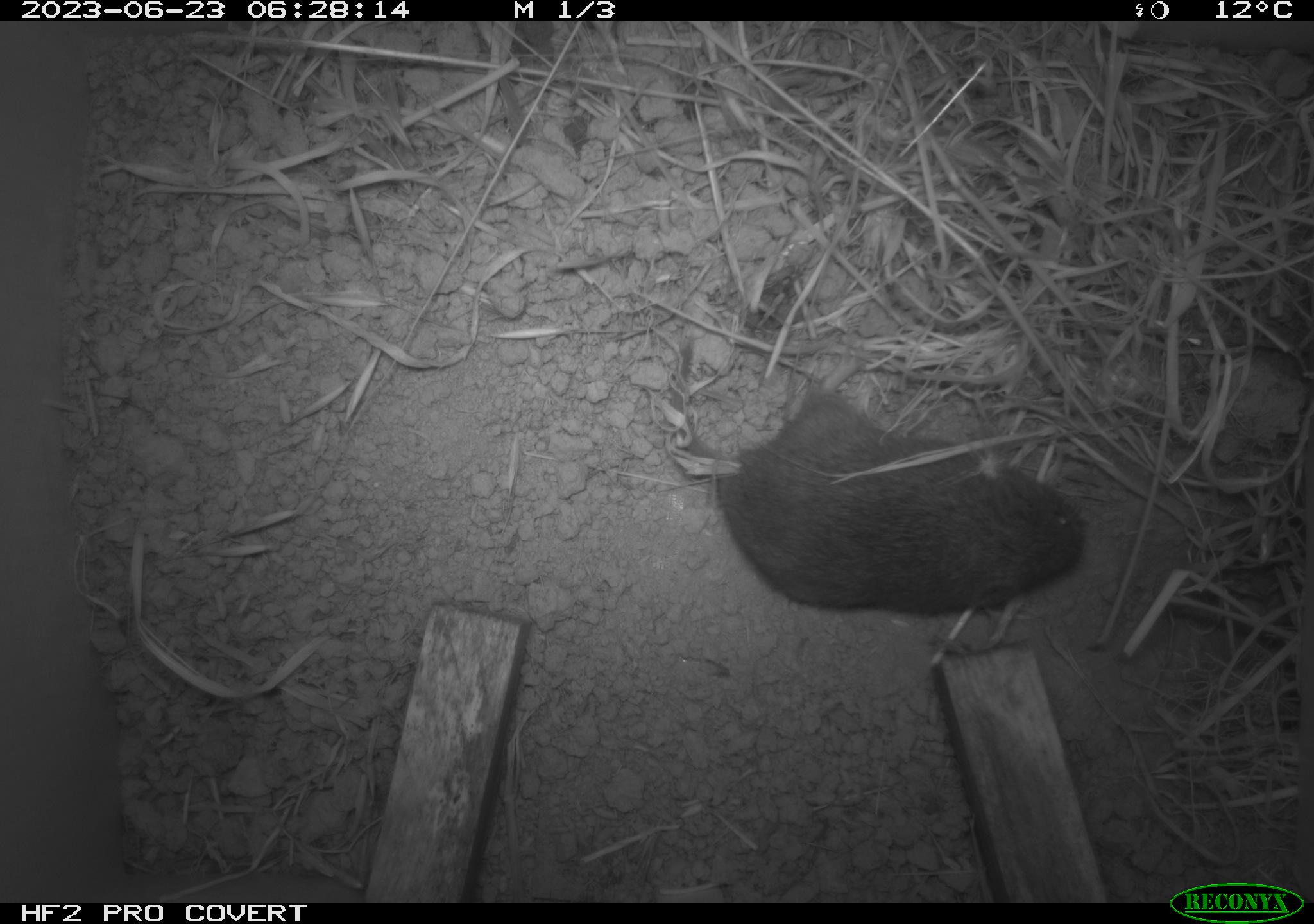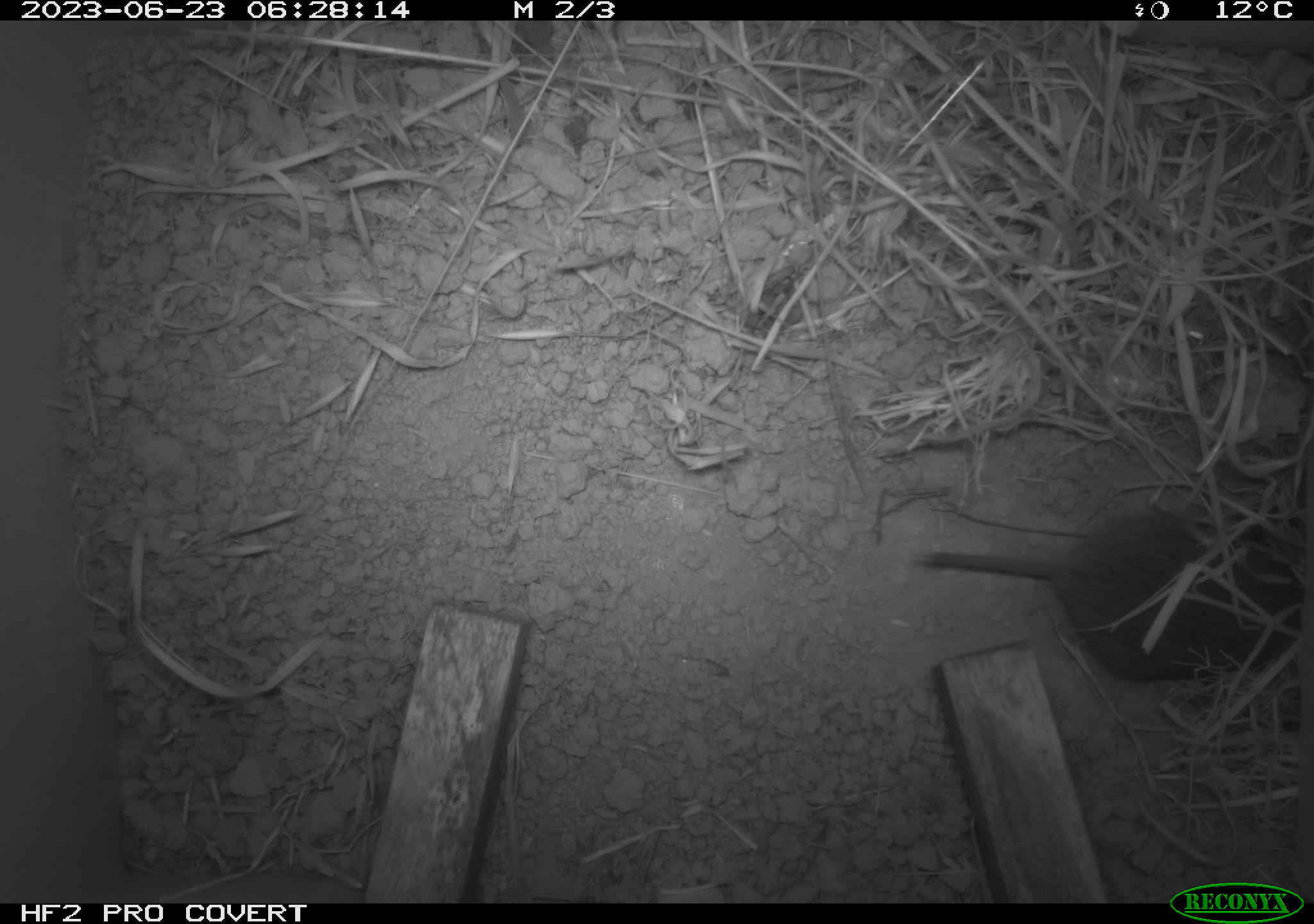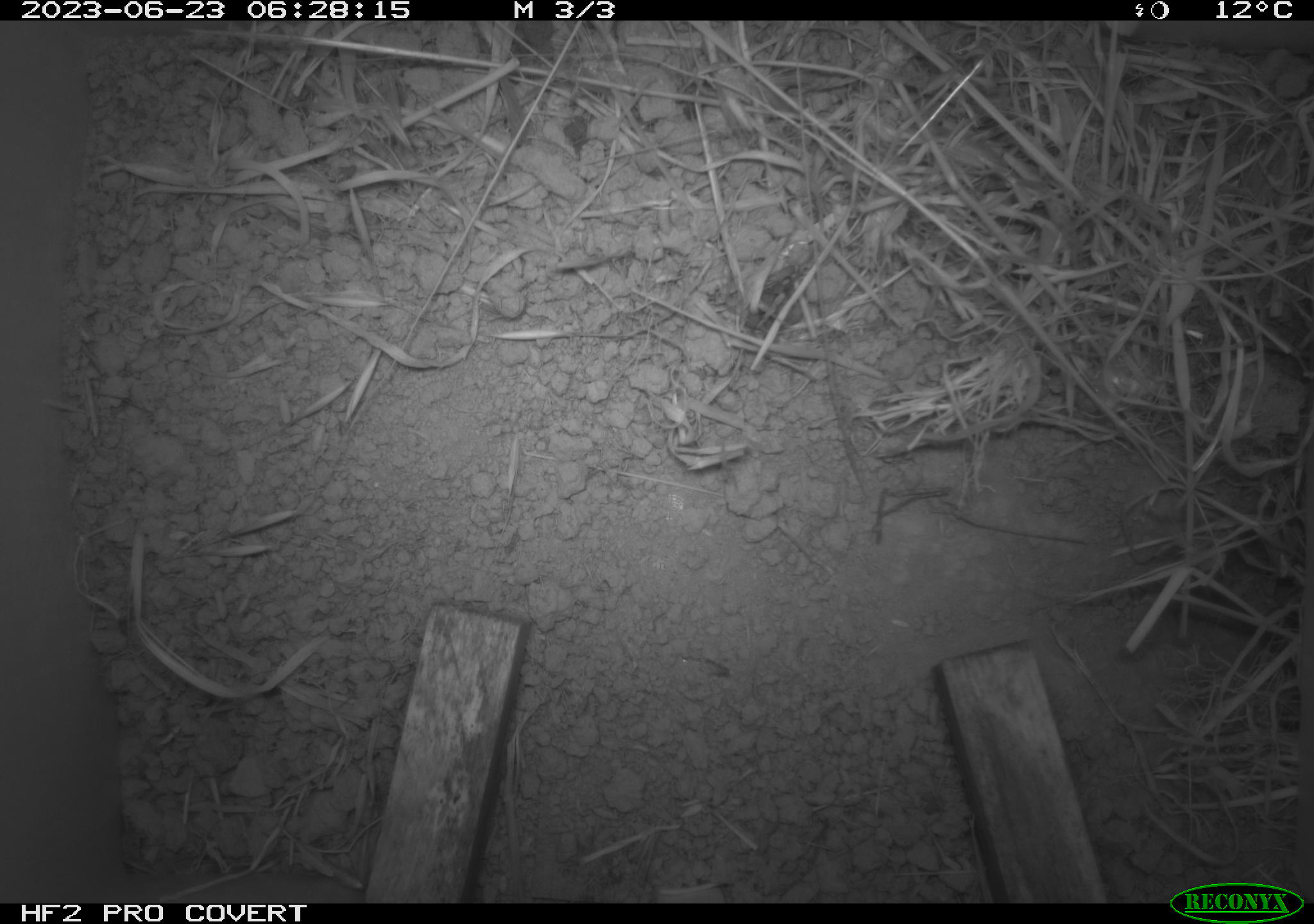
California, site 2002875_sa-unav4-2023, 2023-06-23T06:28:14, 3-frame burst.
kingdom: Animalia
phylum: Chordata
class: Mammalia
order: Rodentia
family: Cricetidae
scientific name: Arvicolinae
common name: voles, lemmings, and muskrats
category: arvicolinae subfamily